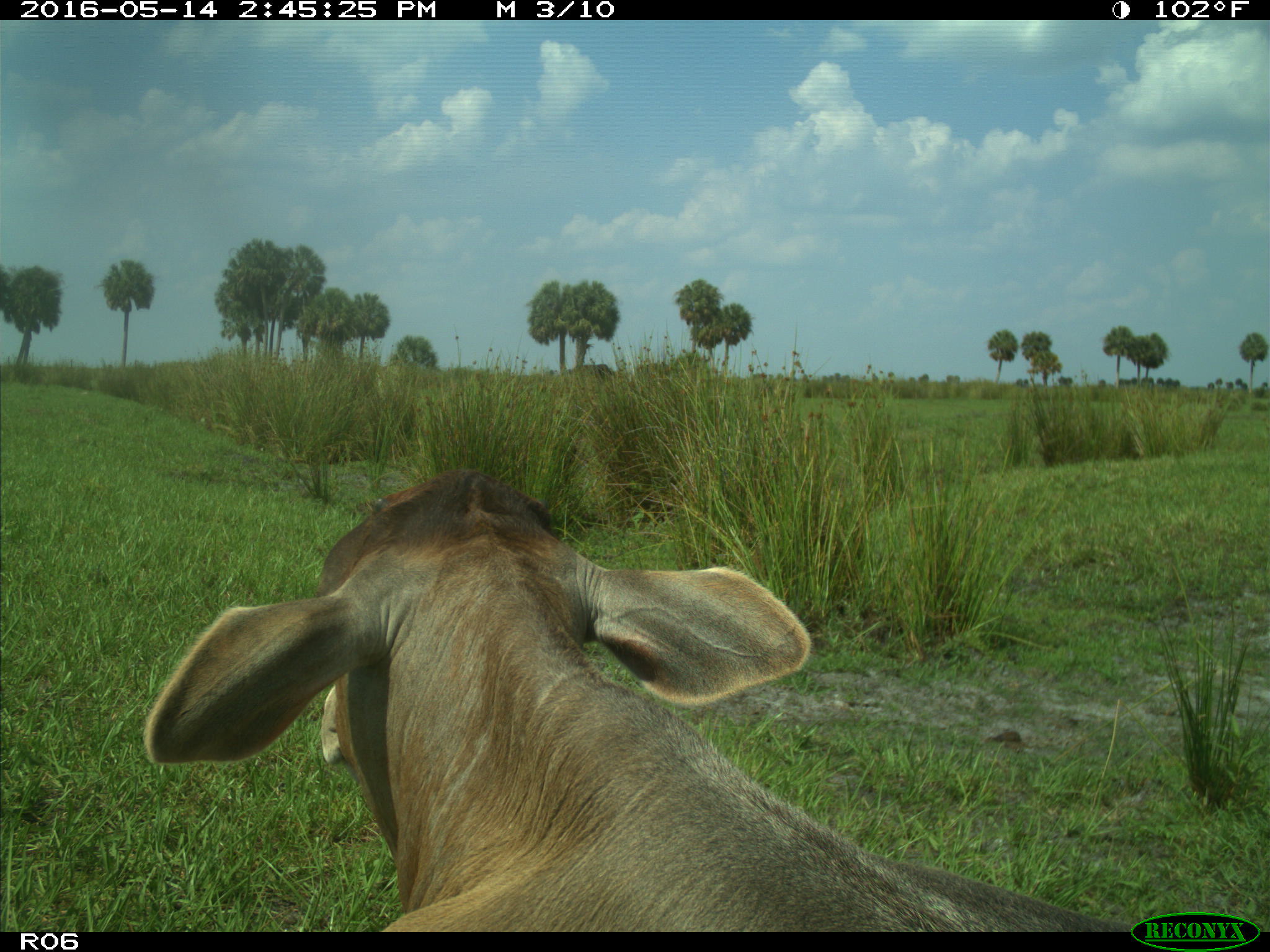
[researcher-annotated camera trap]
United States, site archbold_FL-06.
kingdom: Animalia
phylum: Chordata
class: Mammalia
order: Artiodactyla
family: Bovidae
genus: Bos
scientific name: Bos taurus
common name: domestic cow